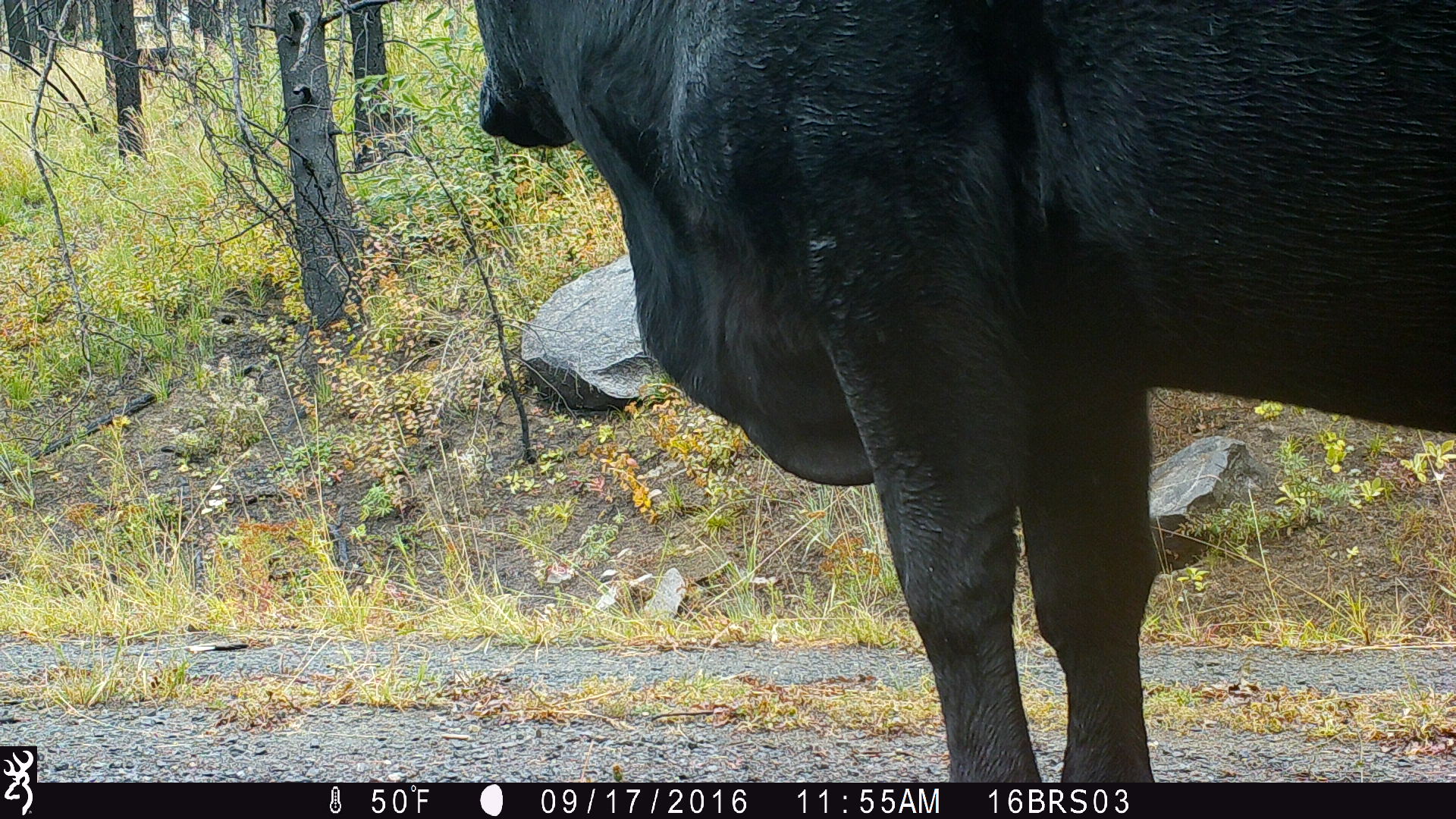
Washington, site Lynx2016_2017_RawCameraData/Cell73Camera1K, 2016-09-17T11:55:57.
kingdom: Animalia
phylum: Chordata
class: Mammalia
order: Artiodactyla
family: Bovidae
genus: Bos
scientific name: Bos taurus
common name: domestic cattle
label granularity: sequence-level